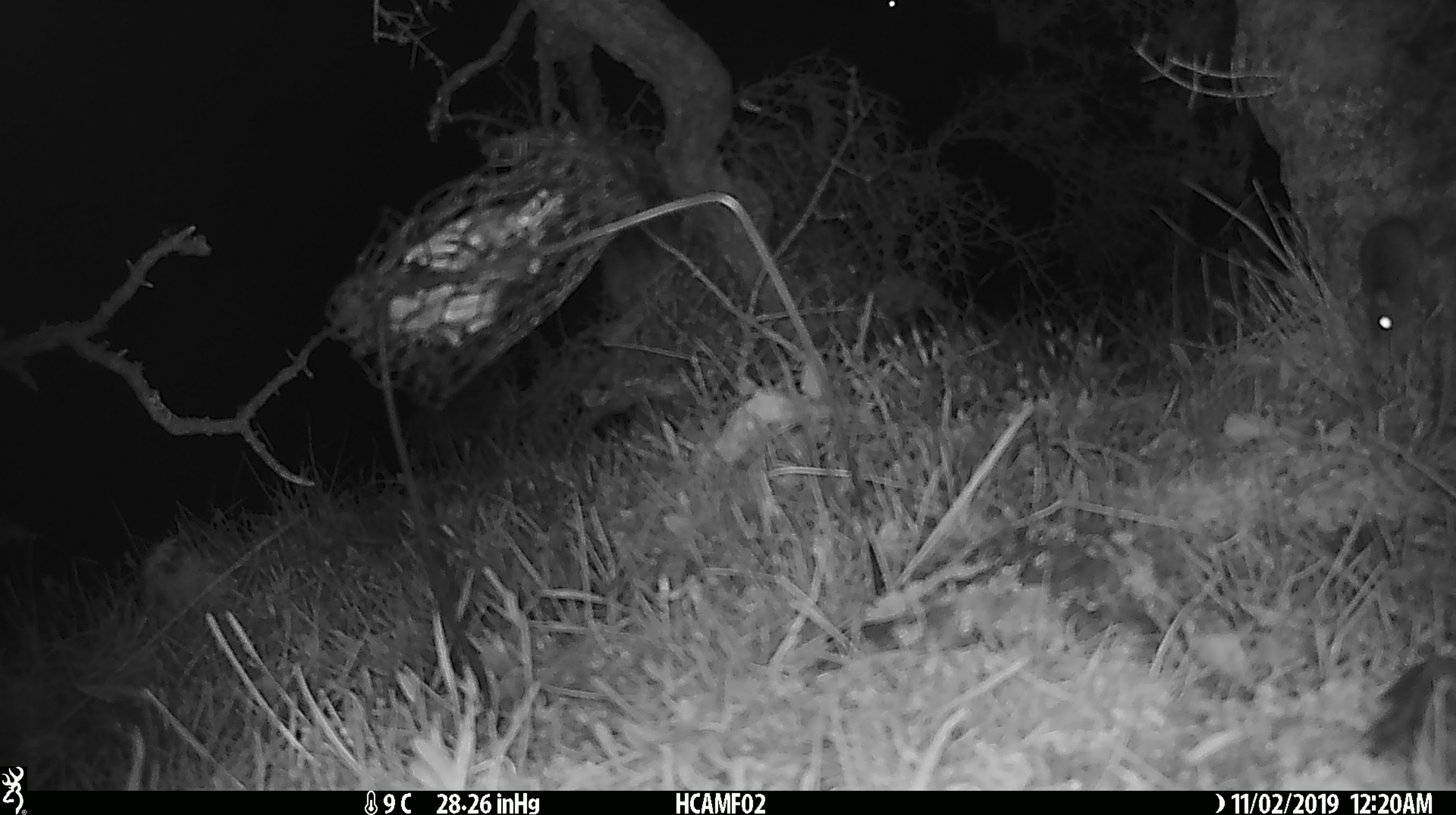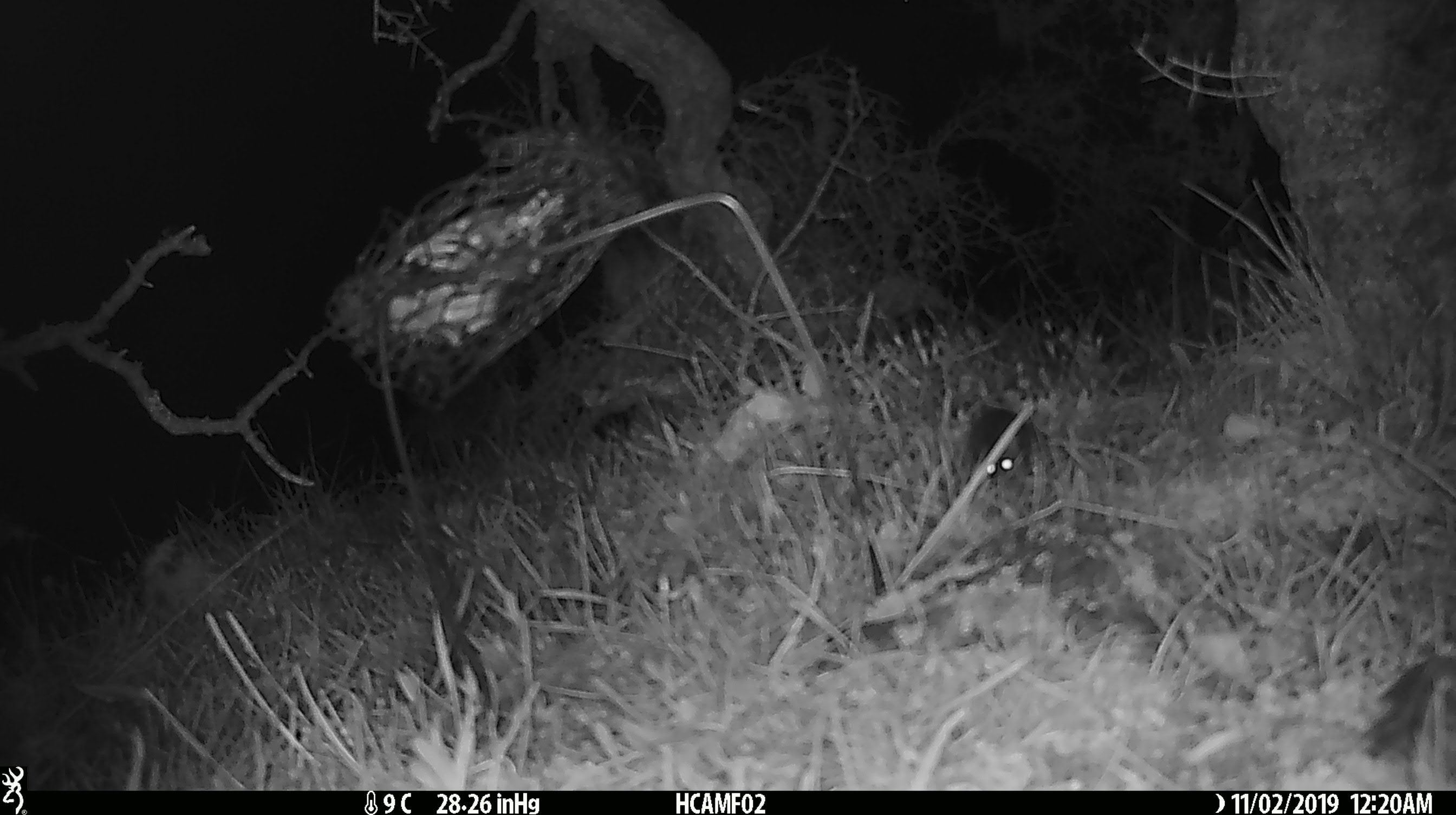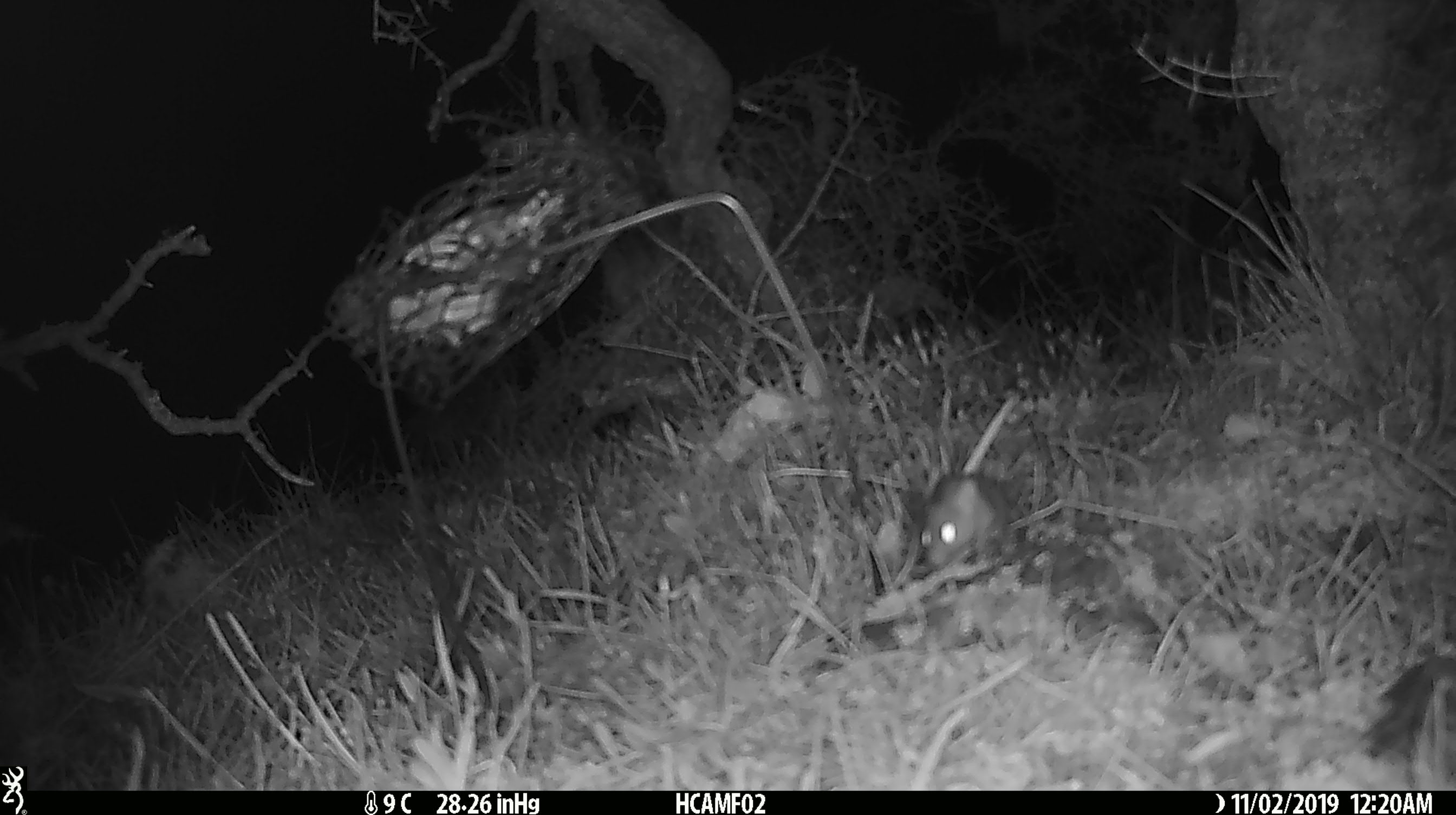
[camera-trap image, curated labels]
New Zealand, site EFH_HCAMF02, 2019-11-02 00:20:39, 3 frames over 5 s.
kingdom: Animalia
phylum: Chordata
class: Mammalia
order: Rodentia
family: Muridae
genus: Mus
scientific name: Mus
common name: mouse